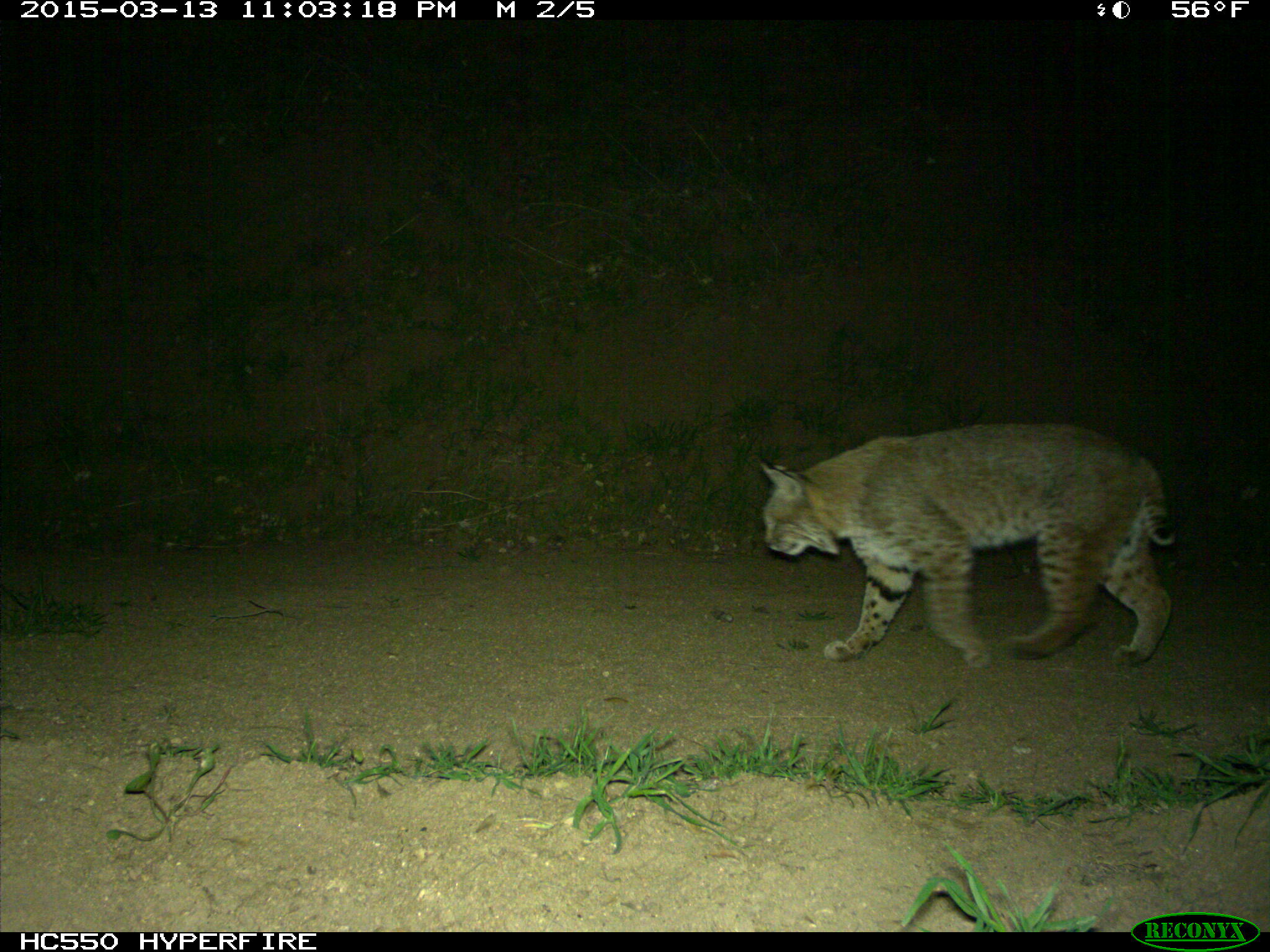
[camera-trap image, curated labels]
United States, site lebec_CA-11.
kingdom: Animalia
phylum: Chordata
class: Mammalia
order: Carnivora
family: Felidae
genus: Lynx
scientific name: Lynx rufus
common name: bobcat